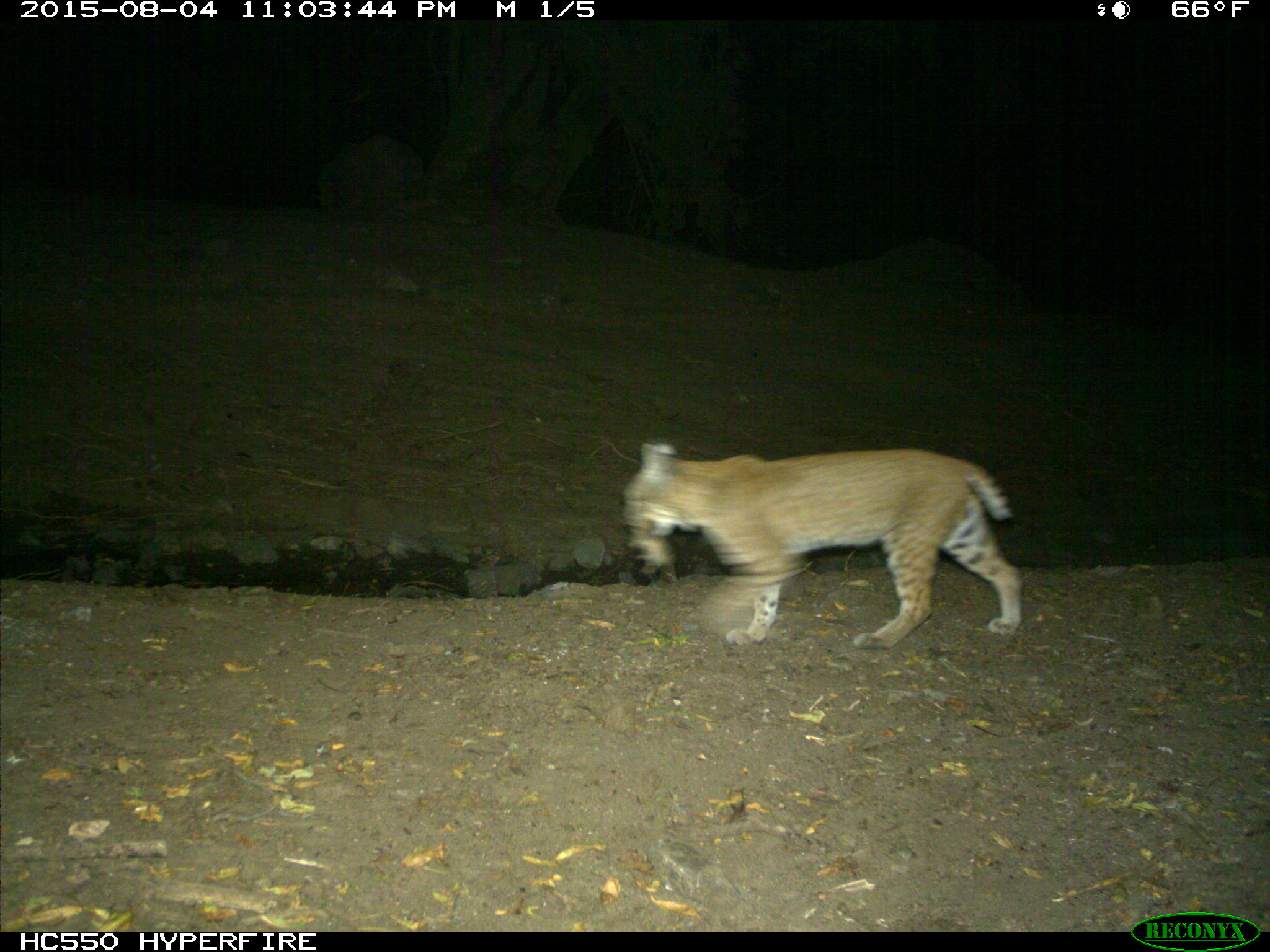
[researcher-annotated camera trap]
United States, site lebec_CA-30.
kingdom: Animalia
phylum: Chordata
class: Mammalia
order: Carnivora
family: Felidae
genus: Lynx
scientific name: Lynx rufus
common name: bobcat